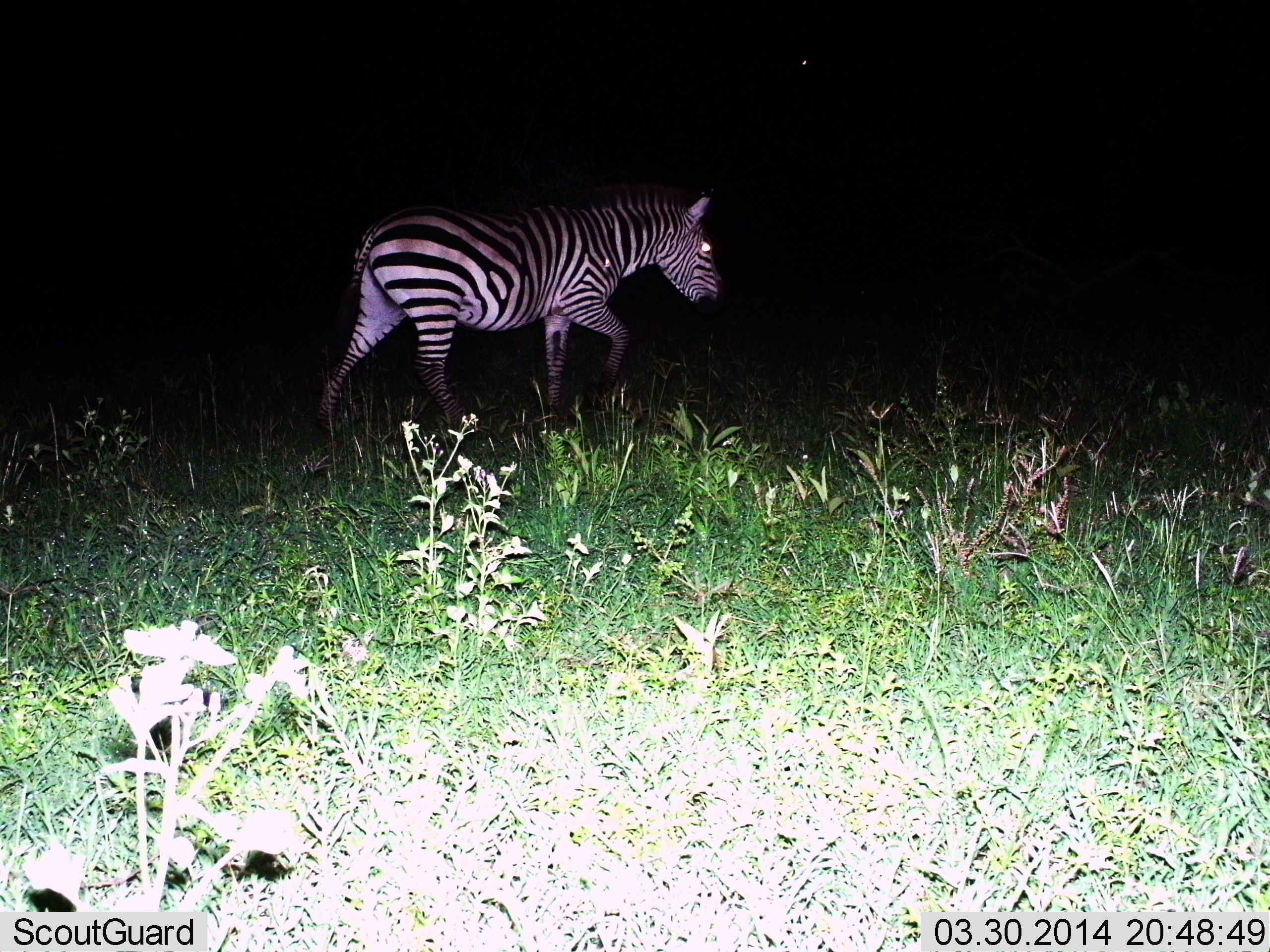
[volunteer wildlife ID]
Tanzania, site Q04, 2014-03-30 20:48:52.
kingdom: Animalia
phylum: Chordata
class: Mammalia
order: Perissodactyla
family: Equidae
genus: Equus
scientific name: Equus quagga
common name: plains zebra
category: zebra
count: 1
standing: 0%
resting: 0%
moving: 100%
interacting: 0%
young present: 0%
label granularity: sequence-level